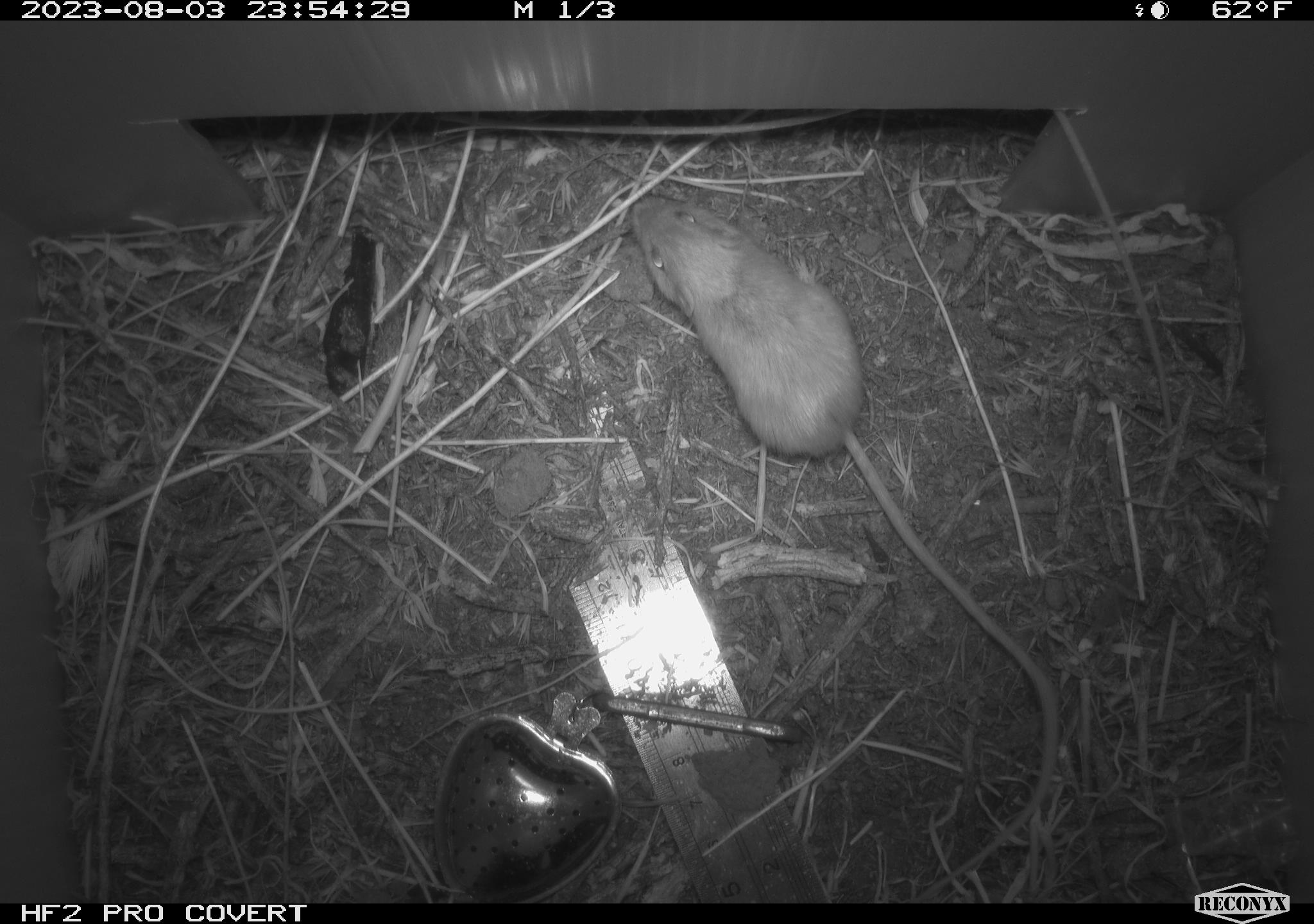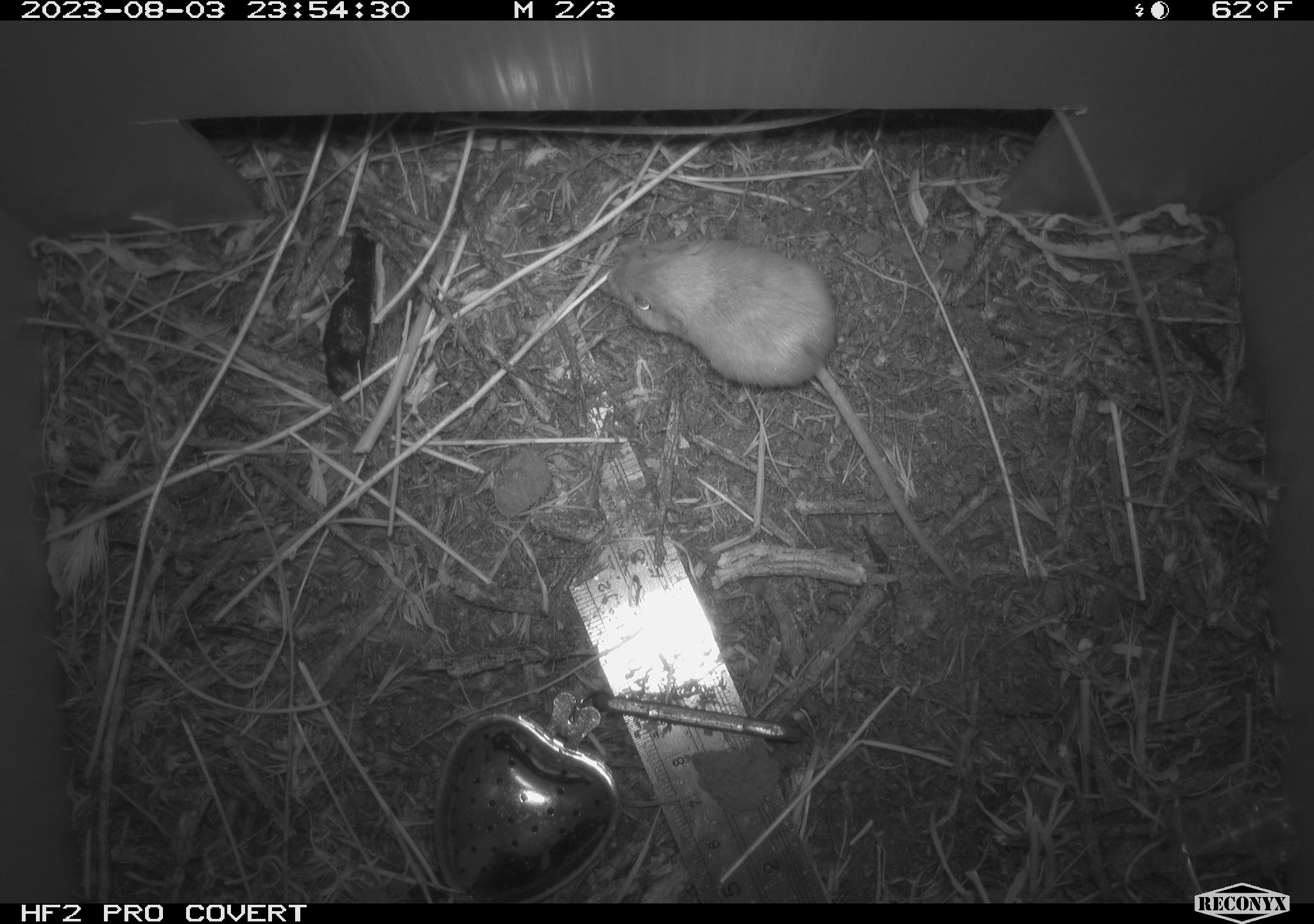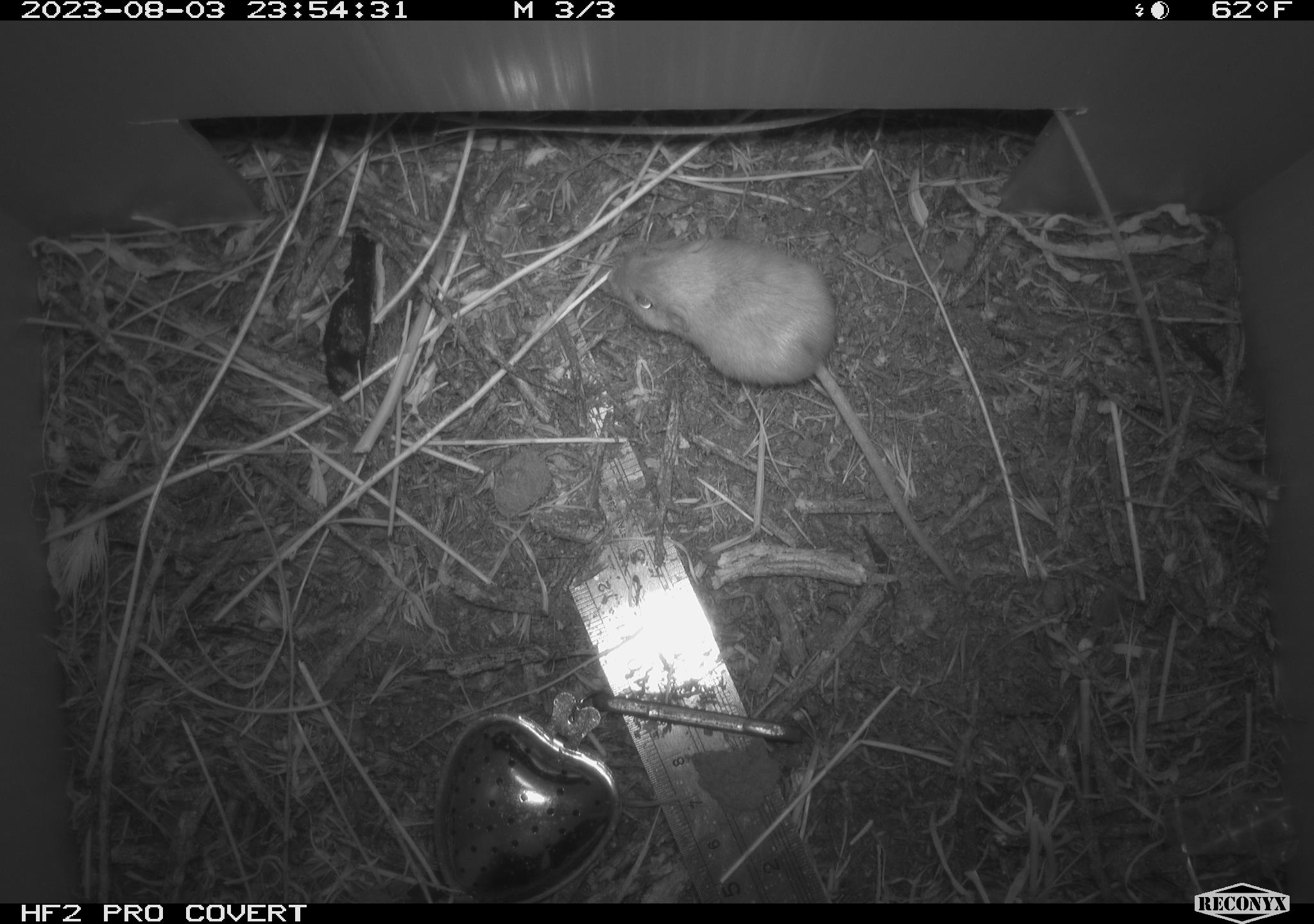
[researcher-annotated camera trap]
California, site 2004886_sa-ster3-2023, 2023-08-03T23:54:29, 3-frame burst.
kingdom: Animalia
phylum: Chordata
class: Mammalia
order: Rodentia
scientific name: Rodentia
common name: mouse species